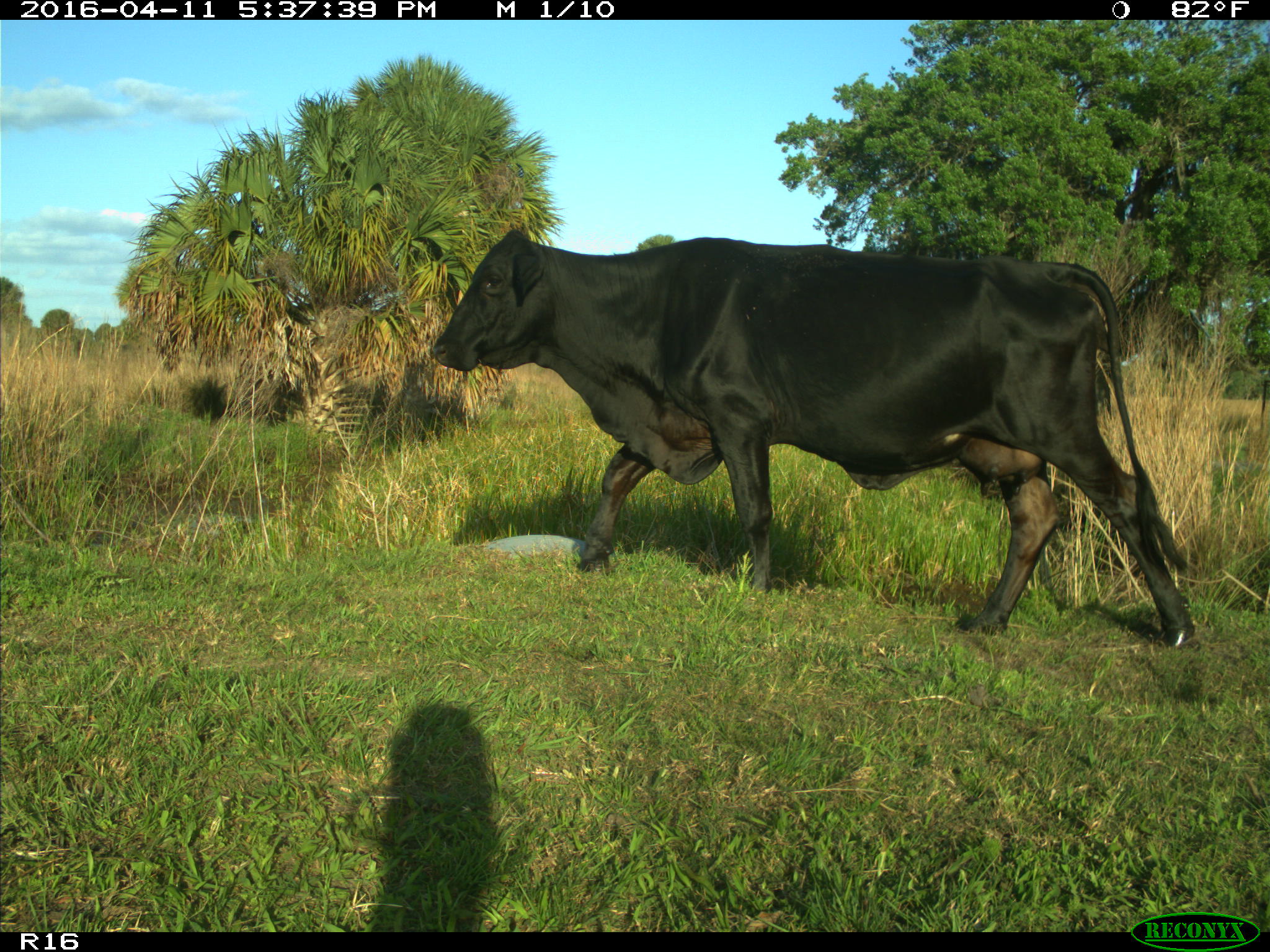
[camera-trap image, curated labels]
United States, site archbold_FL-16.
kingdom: Animalia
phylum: Chordata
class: Mammalia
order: Artiodactyla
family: Bovidae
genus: Bos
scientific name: Bos taurus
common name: domestic cow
Bos taurus (domestic cow).